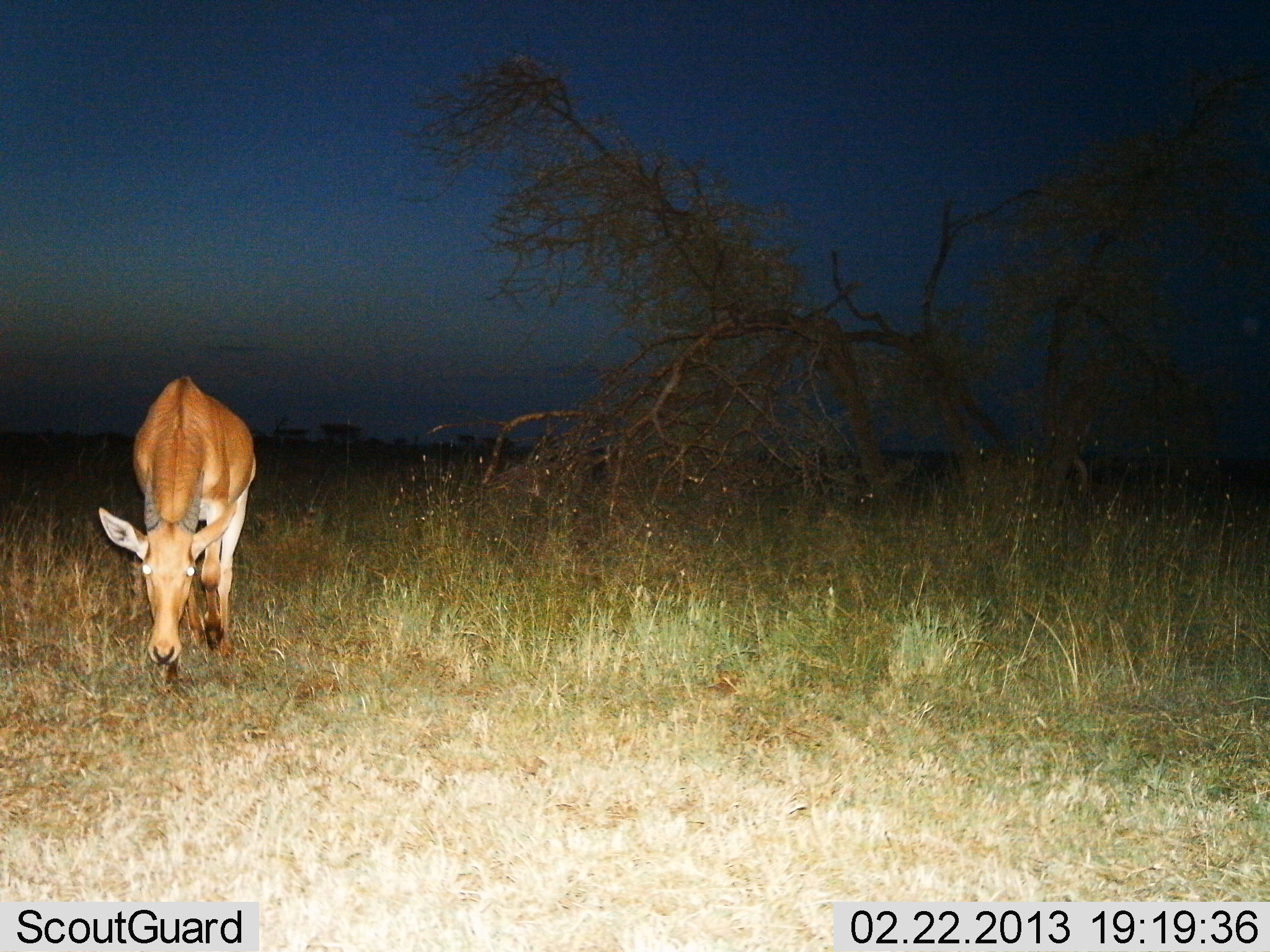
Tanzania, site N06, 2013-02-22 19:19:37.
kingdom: Animalia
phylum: Chordata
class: Mammalia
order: Artiodactyla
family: Bovidae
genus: Alcelaphus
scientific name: Alcelaphus buselaphus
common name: hartebeest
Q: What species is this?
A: Hartebeest (Alcelaphus buselaphus).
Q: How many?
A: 1.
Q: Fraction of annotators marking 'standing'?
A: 23%.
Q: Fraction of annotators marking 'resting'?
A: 0%.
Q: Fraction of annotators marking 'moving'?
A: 62%.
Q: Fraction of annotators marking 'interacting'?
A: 0%.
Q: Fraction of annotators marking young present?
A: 0%.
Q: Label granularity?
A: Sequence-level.